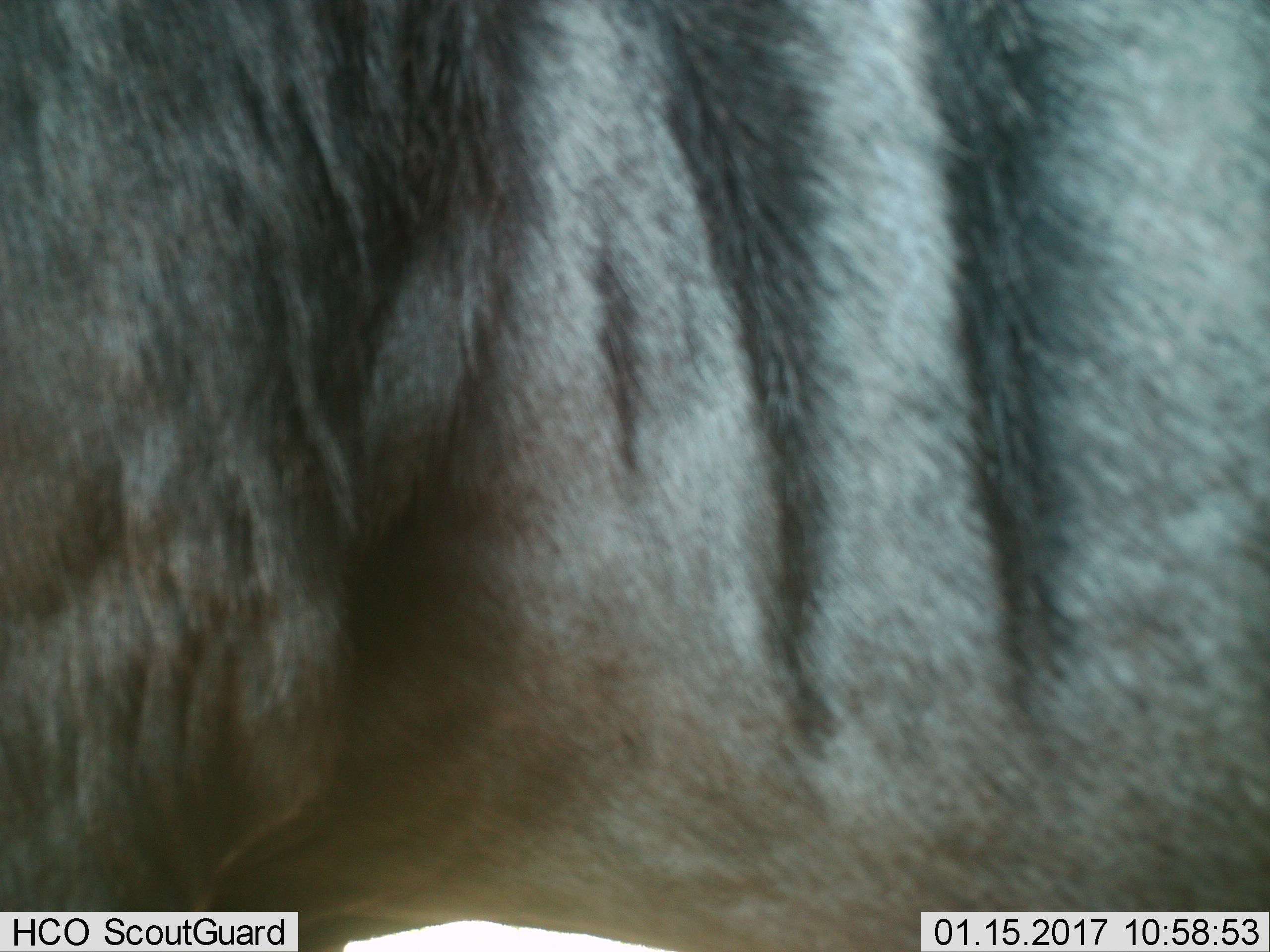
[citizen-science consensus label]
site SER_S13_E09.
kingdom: Animalia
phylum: Chordata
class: Mammalia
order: Artiodactyla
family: Bovidae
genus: Connochaetes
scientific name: Connochaetes taurinus taurinus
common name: blue wildebeest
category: wildebeestblue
Wildebeestblue (blue wildebeest) (Connochaetes taurinus taurinus), count 1. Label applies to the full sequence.